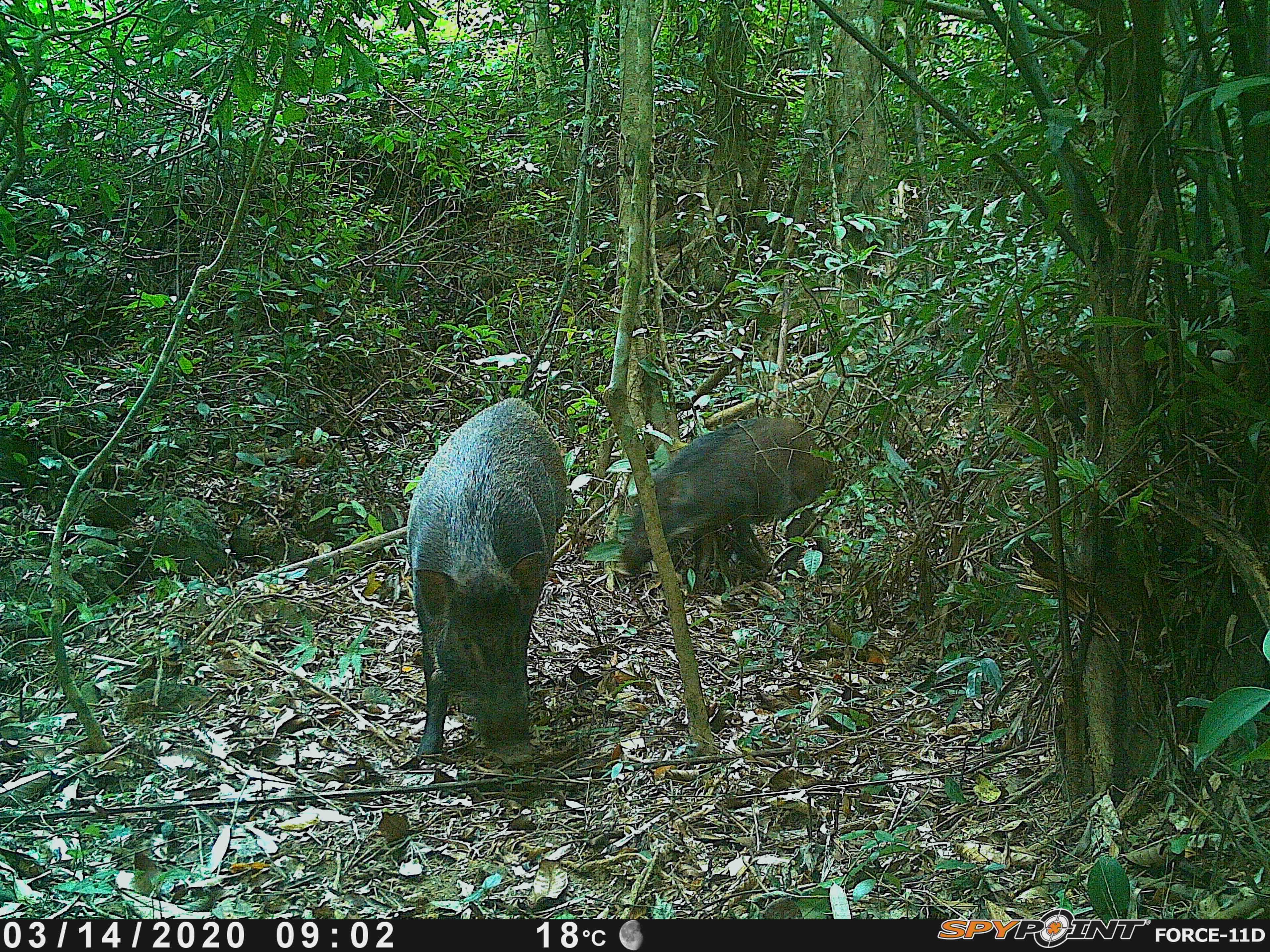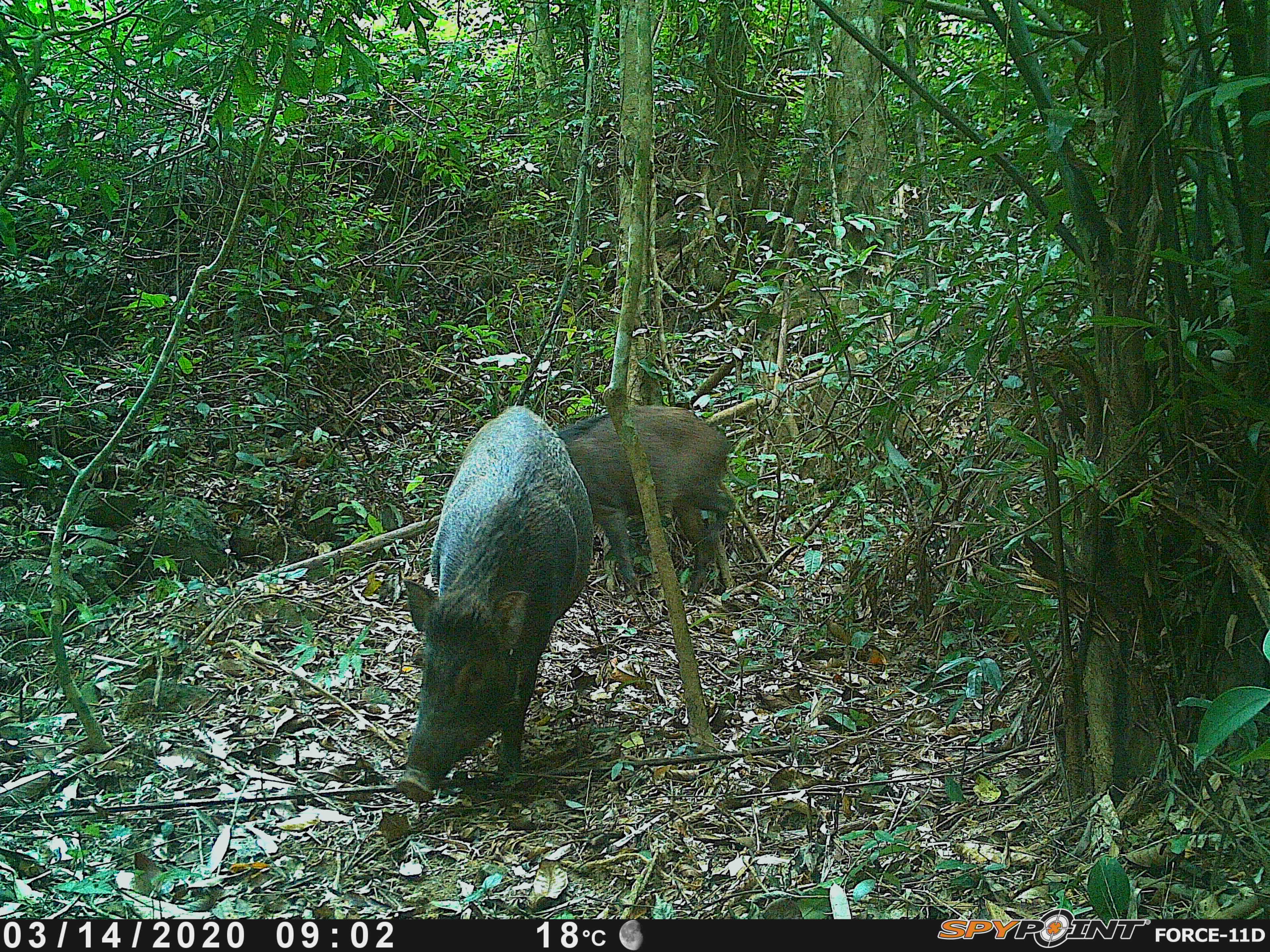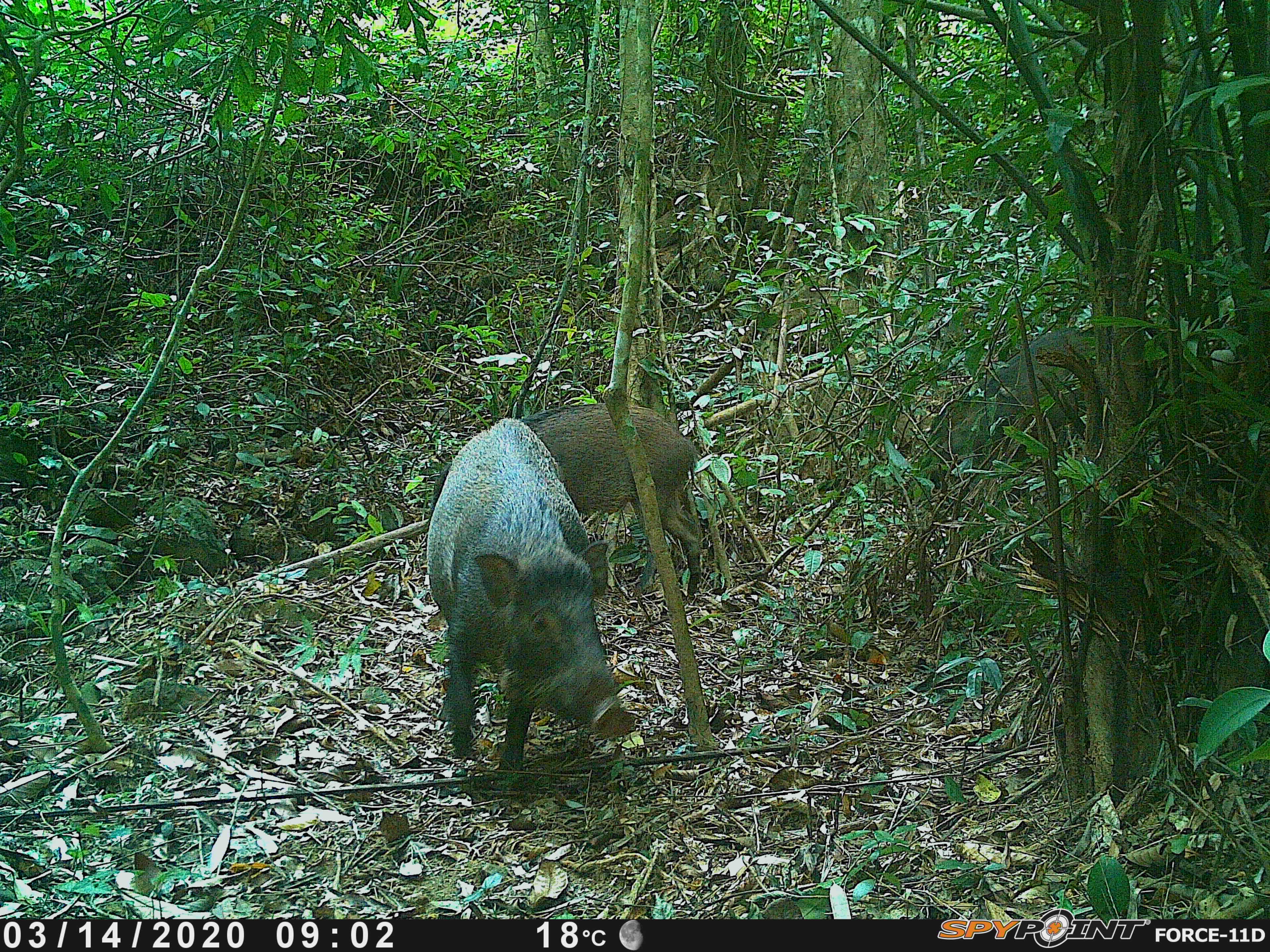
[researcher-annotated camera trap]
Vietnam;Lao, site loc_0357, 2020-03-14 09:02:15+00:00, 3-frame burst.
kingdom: Animalia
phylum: Chordata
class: Mammalia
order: Artiodactyla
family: Suidae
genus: Sus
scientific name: Sus scrofa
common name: eurasian wild pig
Eurasian wild pig (Sus scrofa). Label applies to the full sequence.